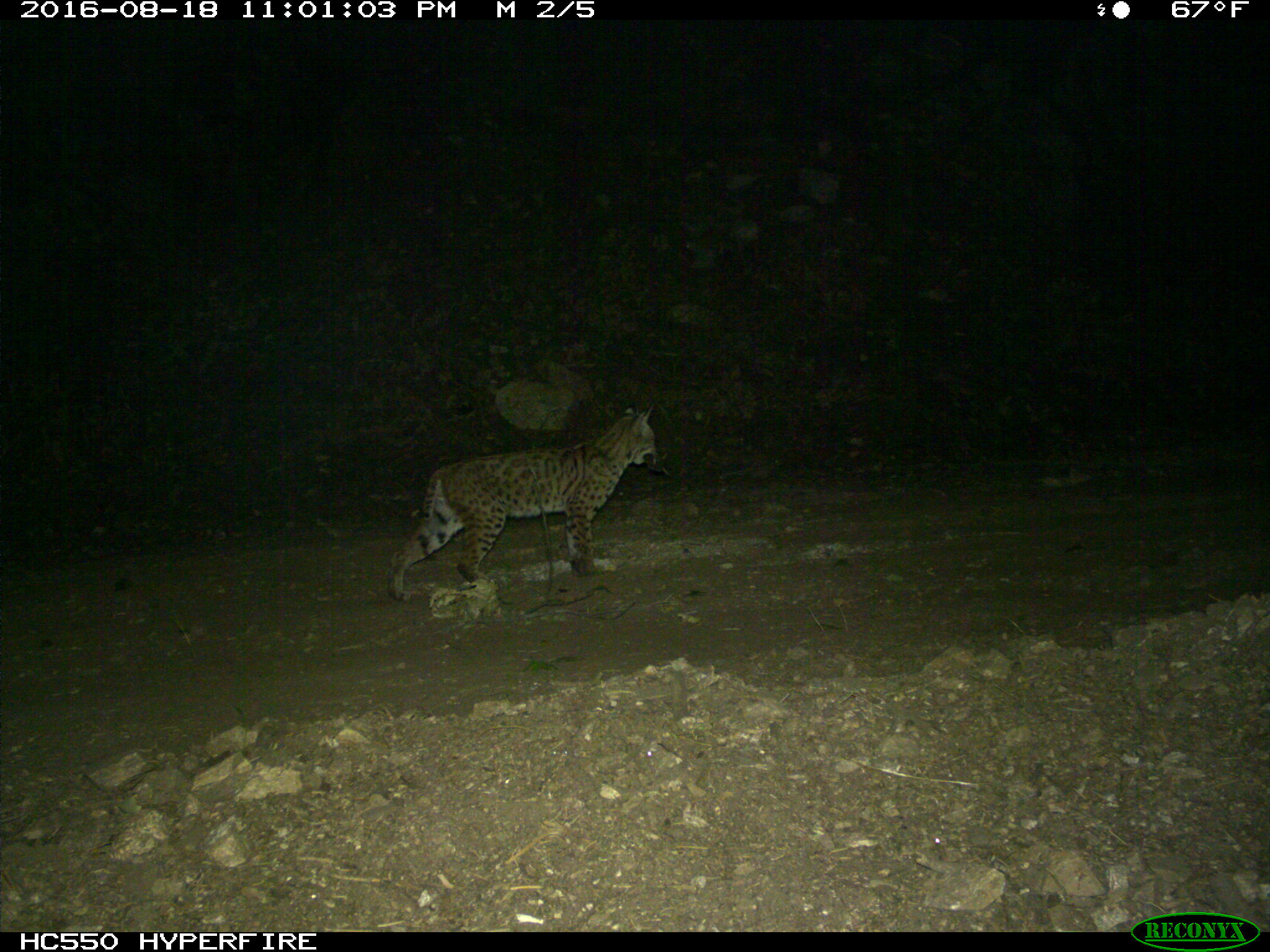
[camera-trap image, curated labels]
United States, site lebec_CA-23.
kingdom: Animalia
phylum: Chordata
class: Mammalia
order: Carnivora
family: Felidae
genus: Lynx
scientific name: Lynx rufus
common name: bobcat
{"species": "Lynx rufus (bobcat)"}